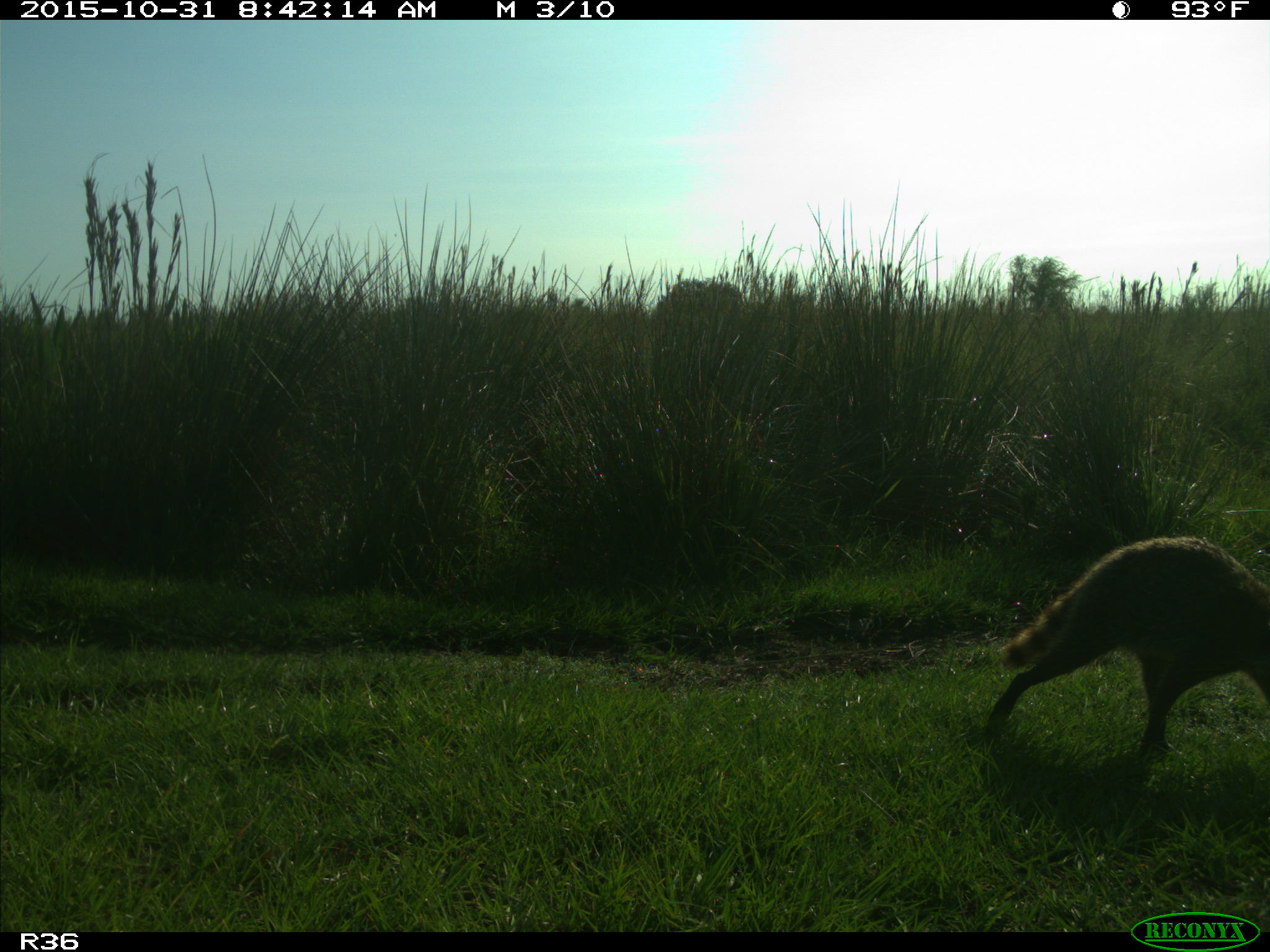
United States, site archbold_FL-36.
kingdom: Animalia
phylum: Chordata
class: Mammalia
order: Carnivora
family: Procyonidae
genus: Procyon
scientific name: Procyon lotor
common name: common raccoon